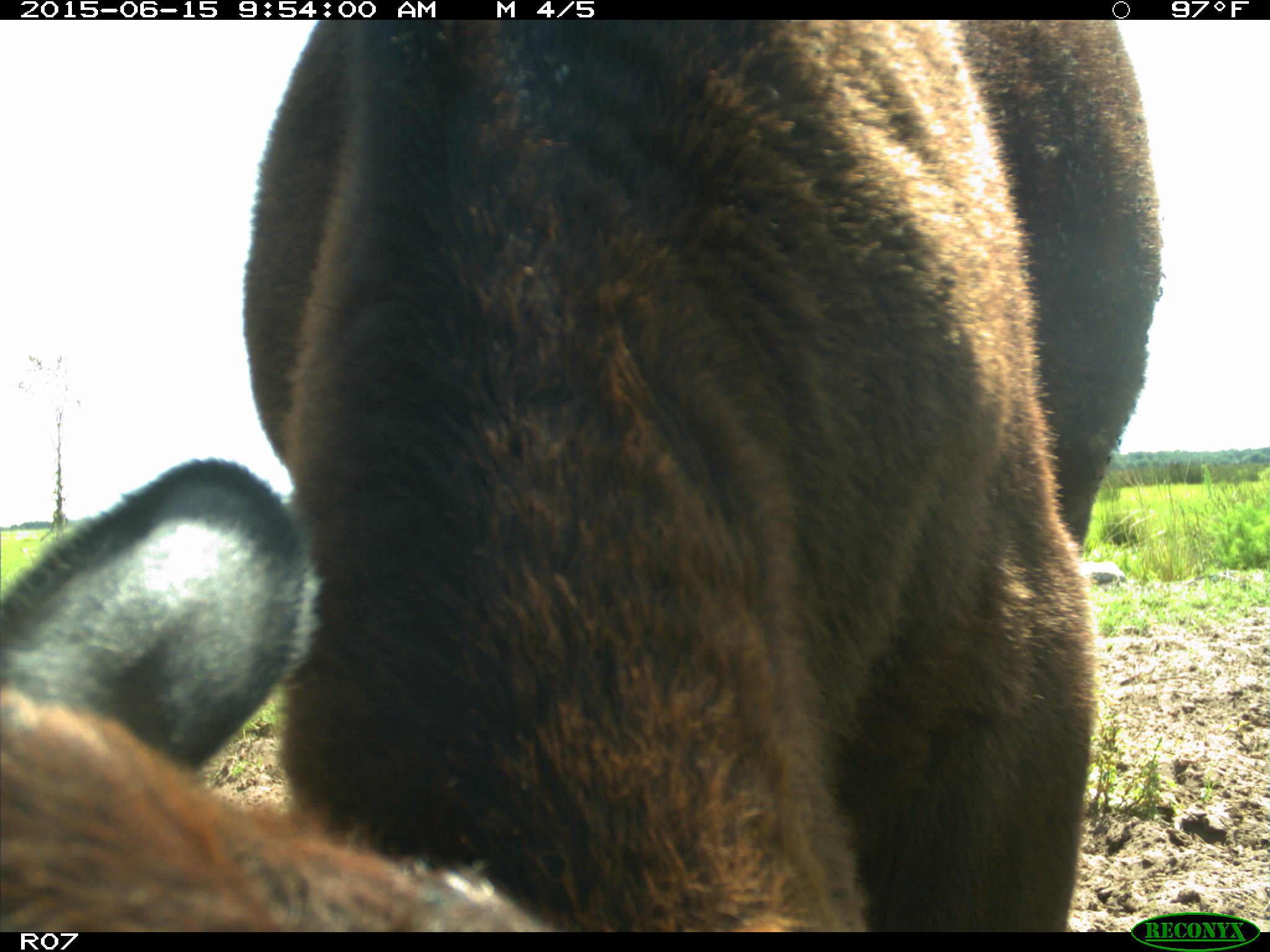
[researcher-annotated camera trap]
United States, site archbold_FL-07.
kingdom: Animalia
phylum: Chordata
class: Mammalia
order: Artiodactyla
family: Bovidae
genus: Bos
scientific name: Bos taurus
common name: domestic cow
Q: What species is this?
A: Bos taurus (domestic cow).